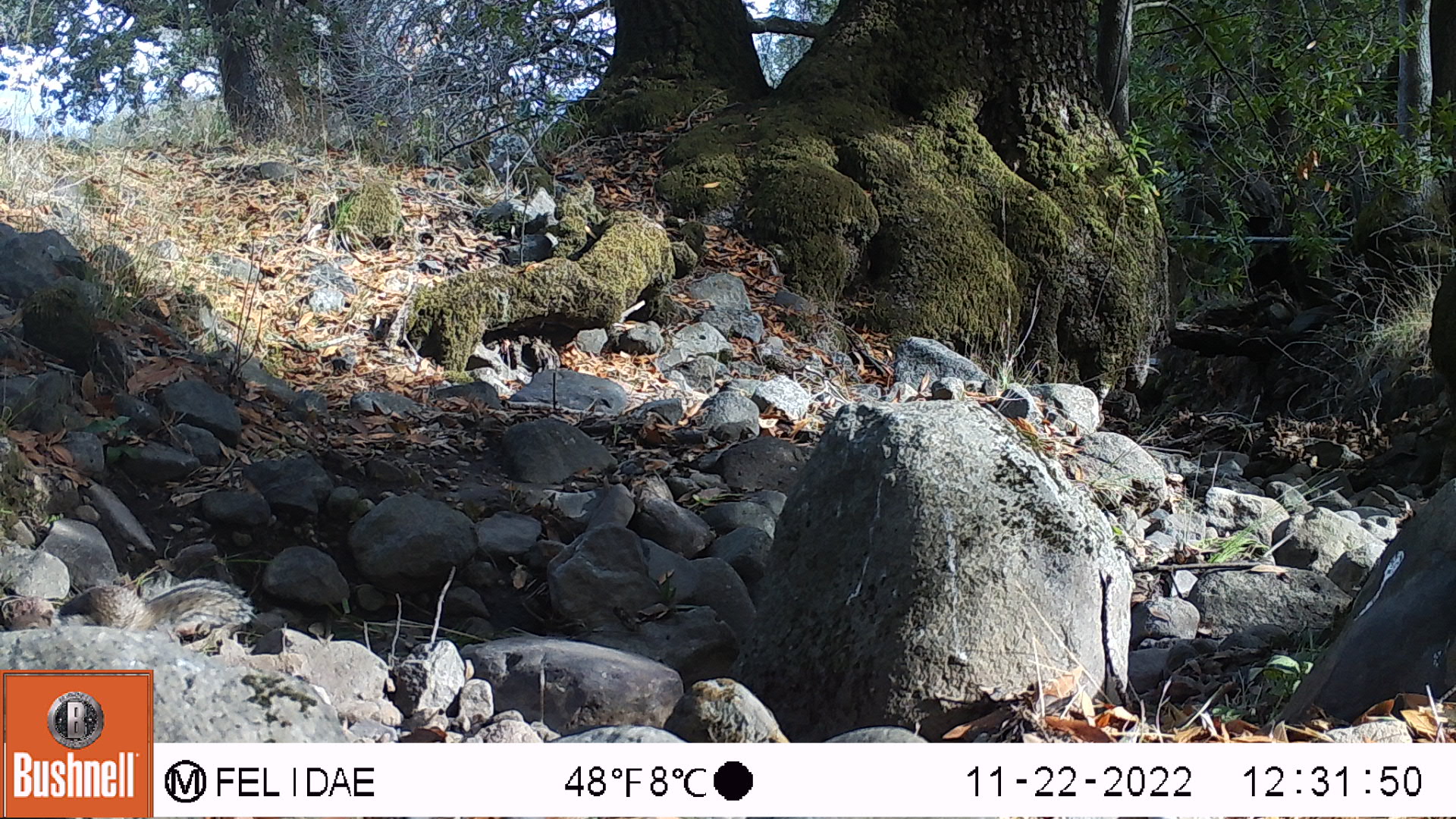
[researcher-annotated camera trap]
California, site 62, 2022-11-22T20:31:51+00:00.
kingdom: Animalia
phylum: Chordata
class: Mammalia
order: Rodentia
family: Sciuridae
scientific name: Sciuridae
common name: squirrel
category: unknown squirrel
Unknown squirrel (squirrel) (Sciuridae).